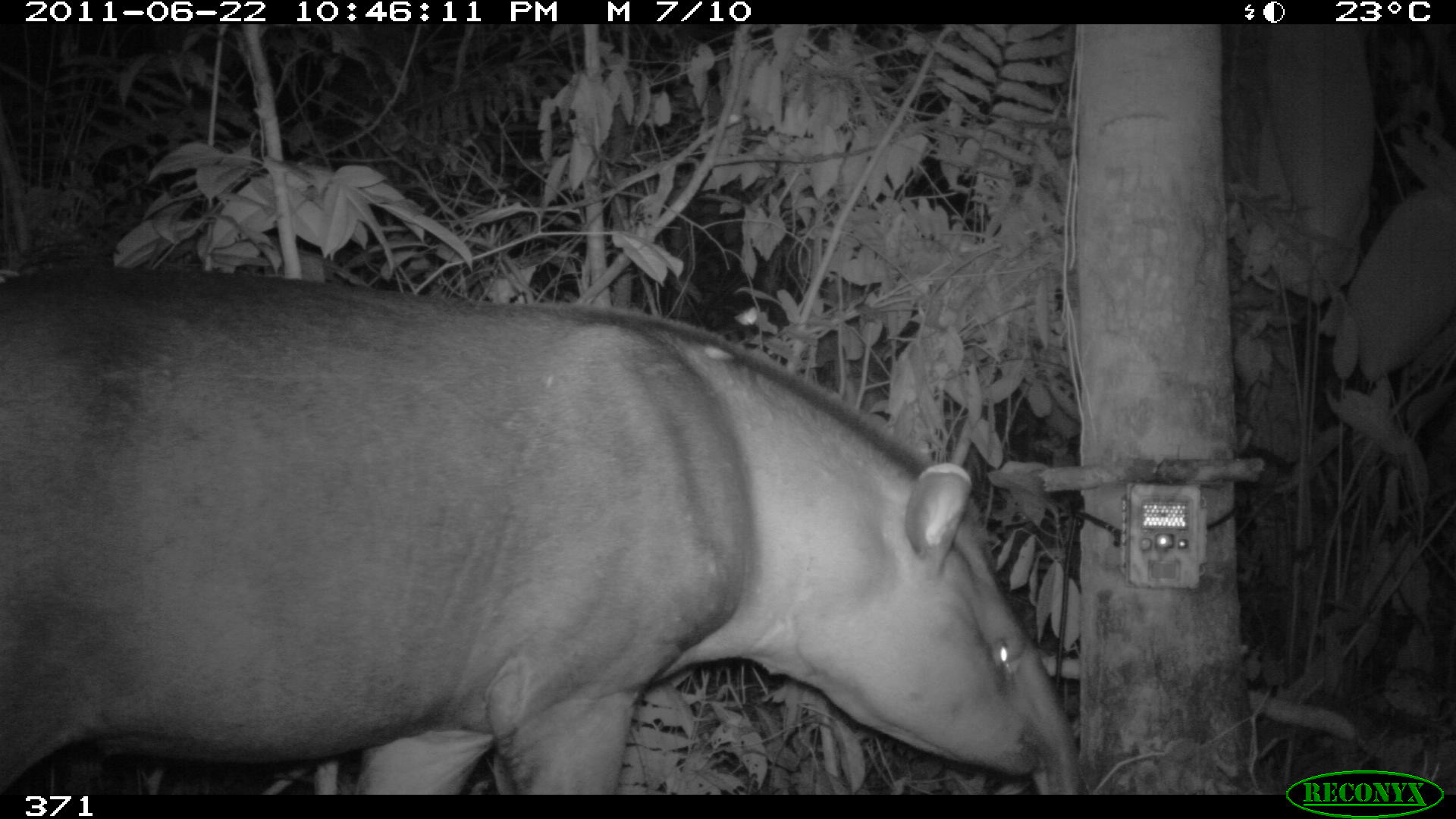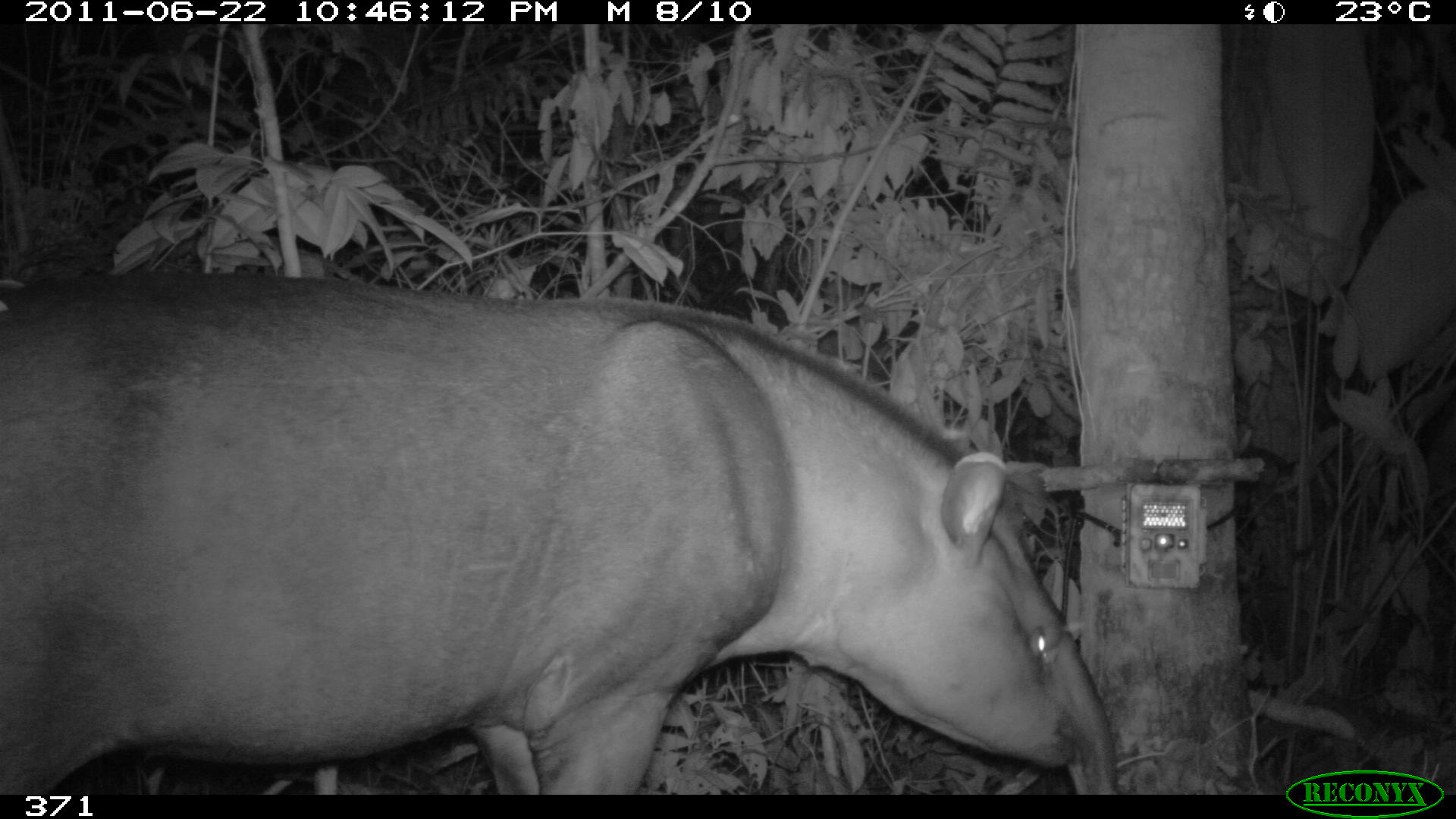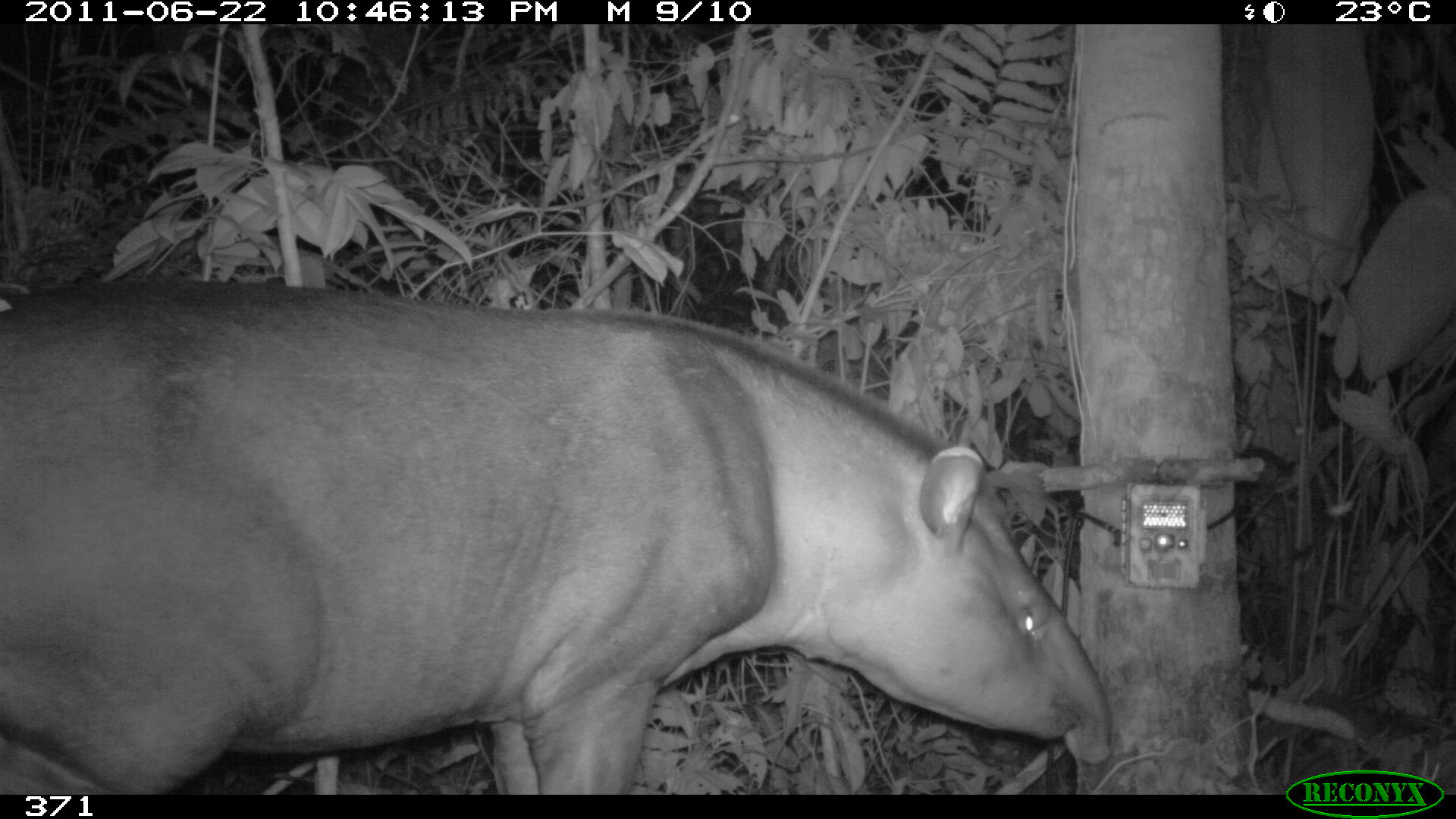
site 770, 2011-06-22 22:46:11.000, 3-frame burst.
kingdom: Animalia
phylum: Chordata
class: Mammalia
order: Perissodactyla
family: Tapiridae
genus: Tapirus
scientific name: Tapirus terrestris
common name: south american tapir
Tapirus terrestris (south american tapir).